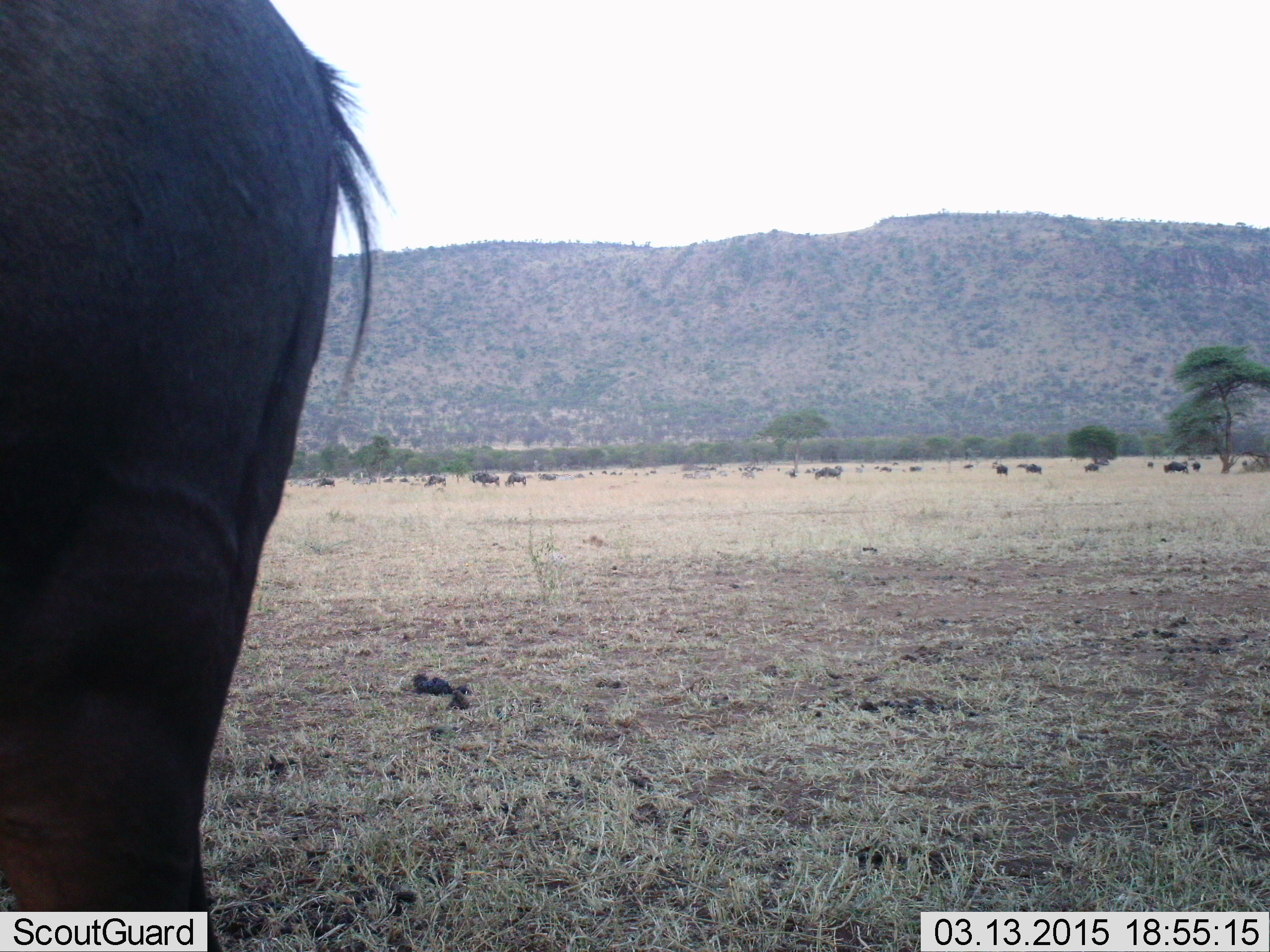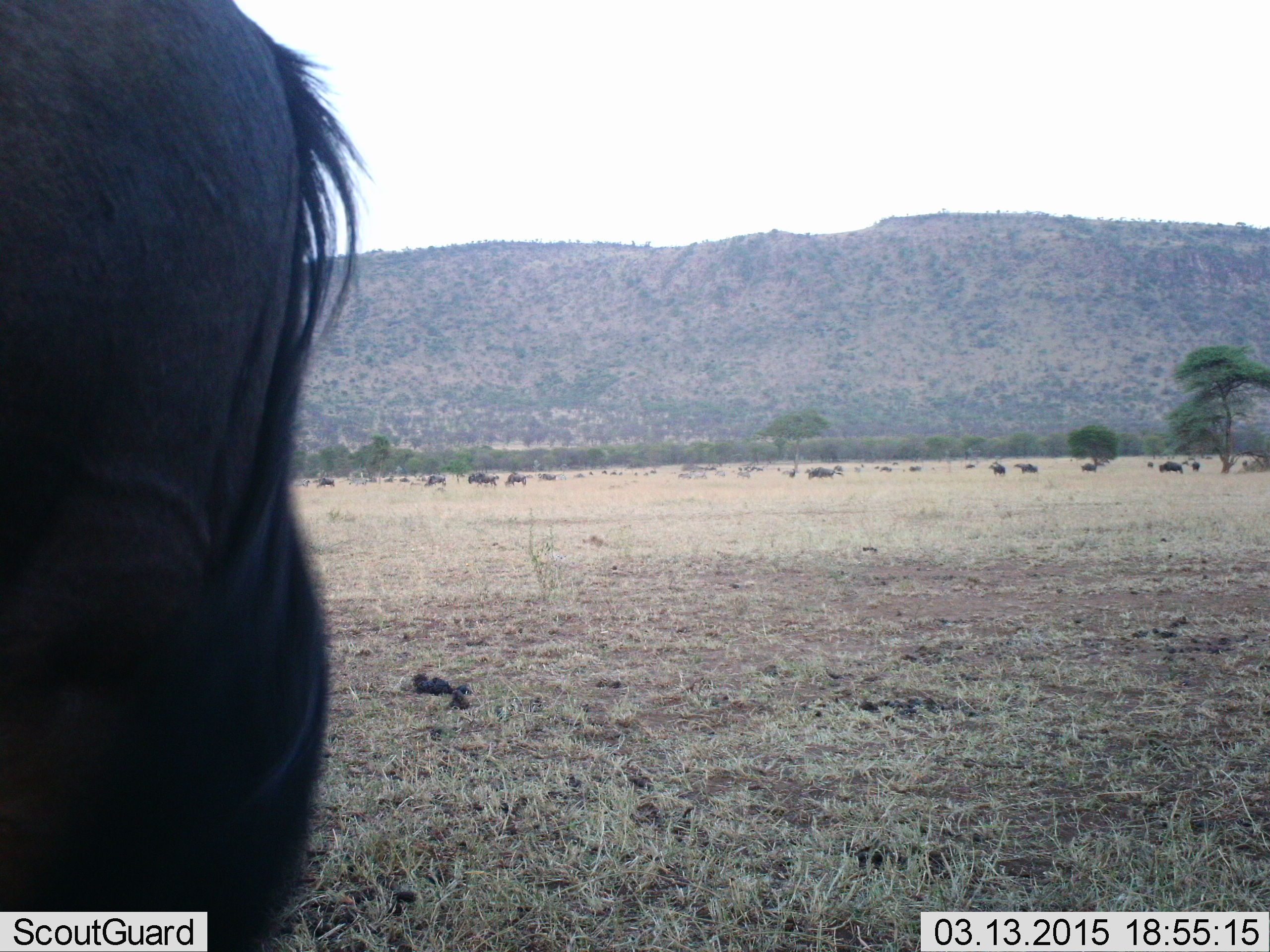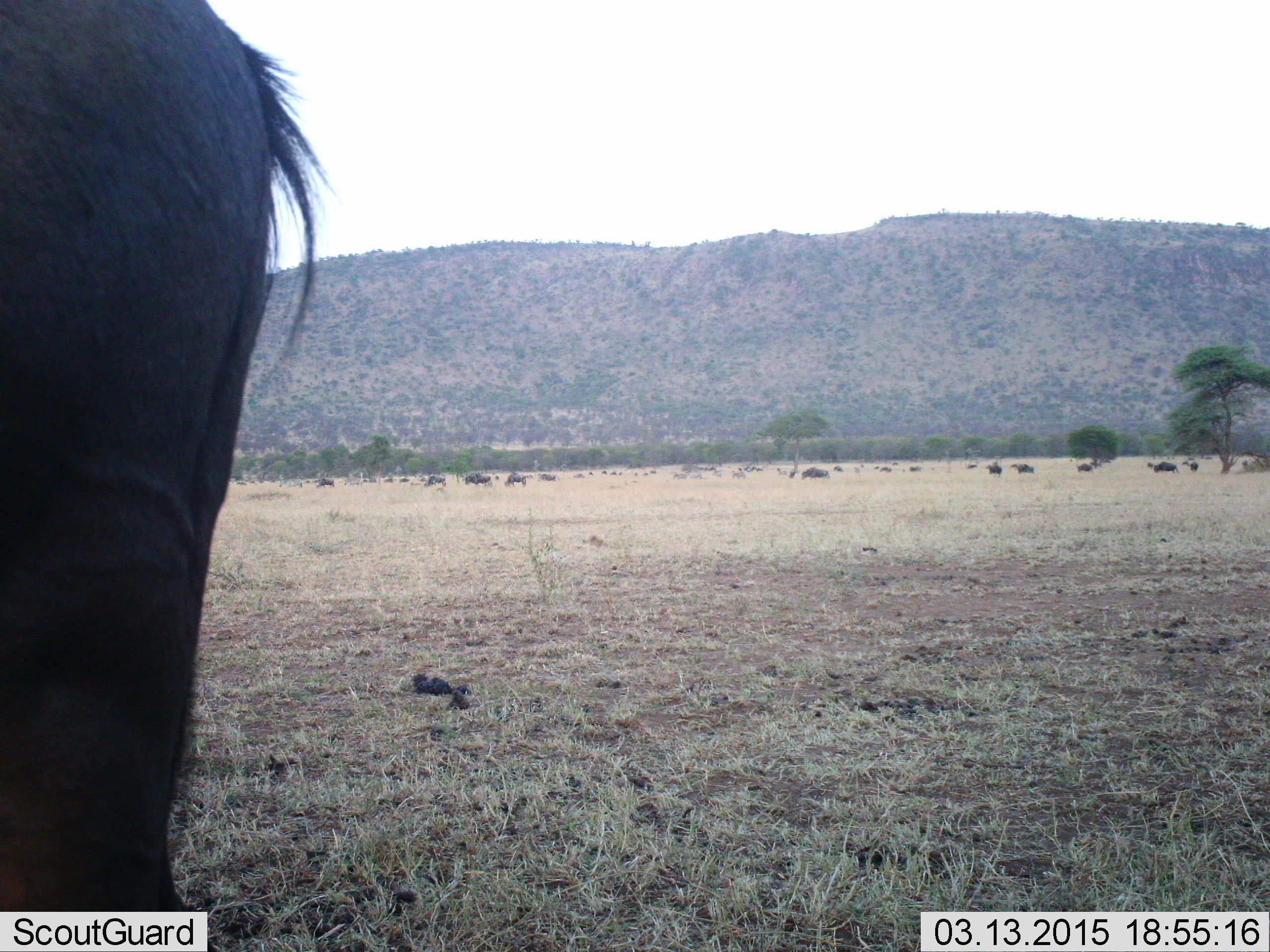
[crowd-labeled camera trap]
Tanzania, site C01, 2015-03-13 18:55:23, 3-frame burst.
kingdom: Animalia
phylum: Chordata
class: Mammalia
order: Artiodactyla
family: Bovidae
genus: Connochaetes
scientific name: Connochaetes taurinus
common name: blue wildebeest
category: wildebeest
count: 11-50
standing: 73%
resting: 9%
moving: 91%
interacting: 9%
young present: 9%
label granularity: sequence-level